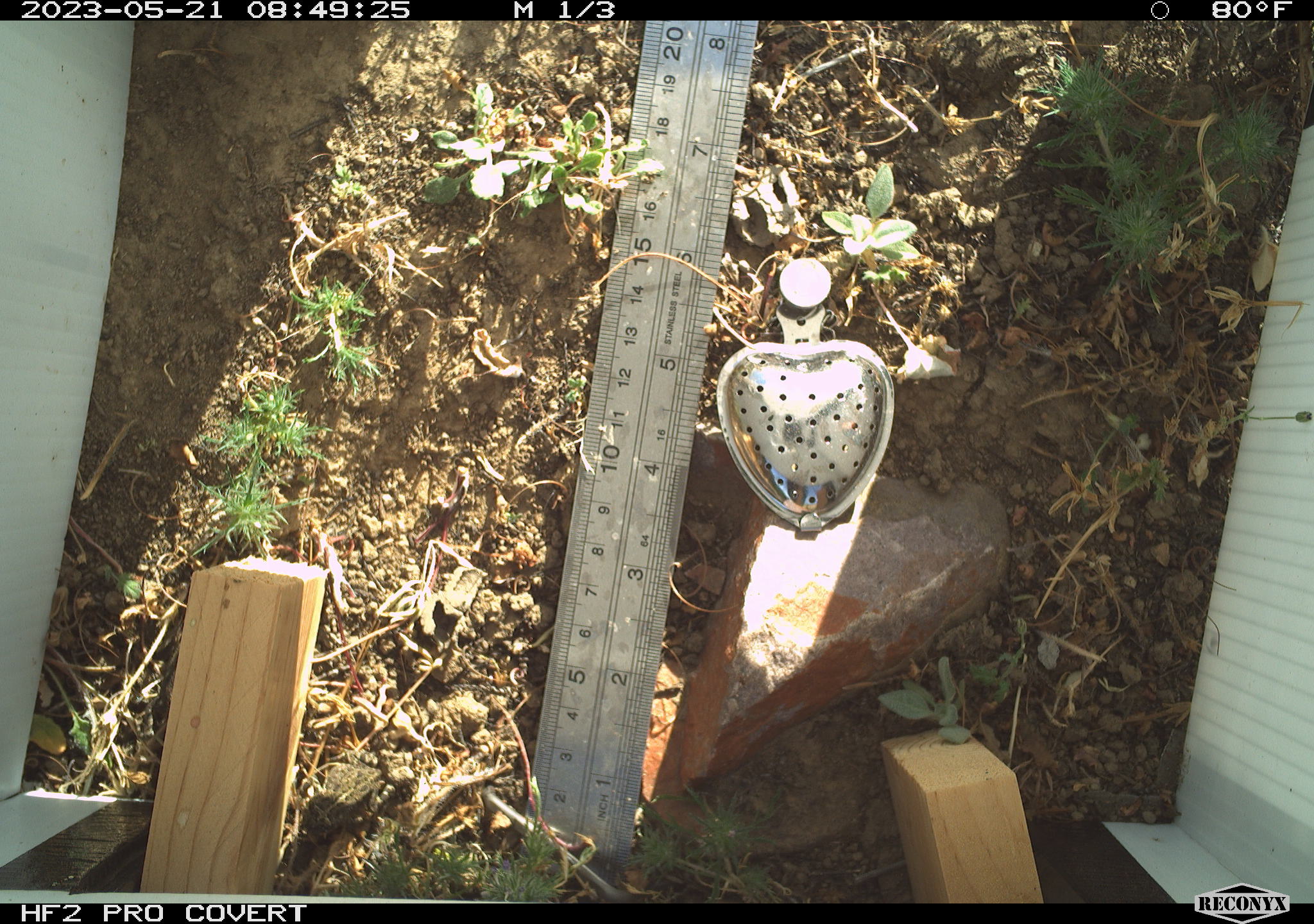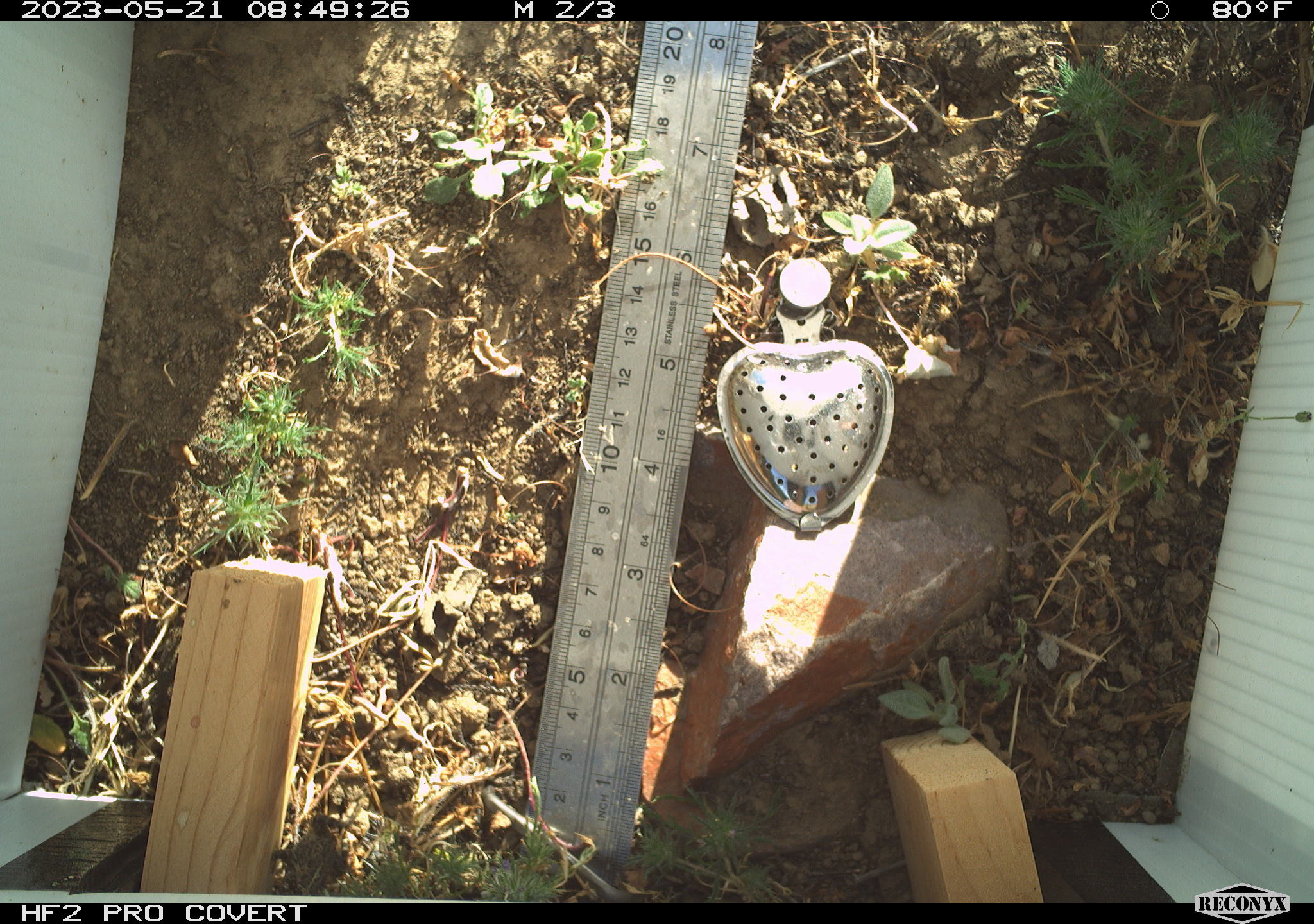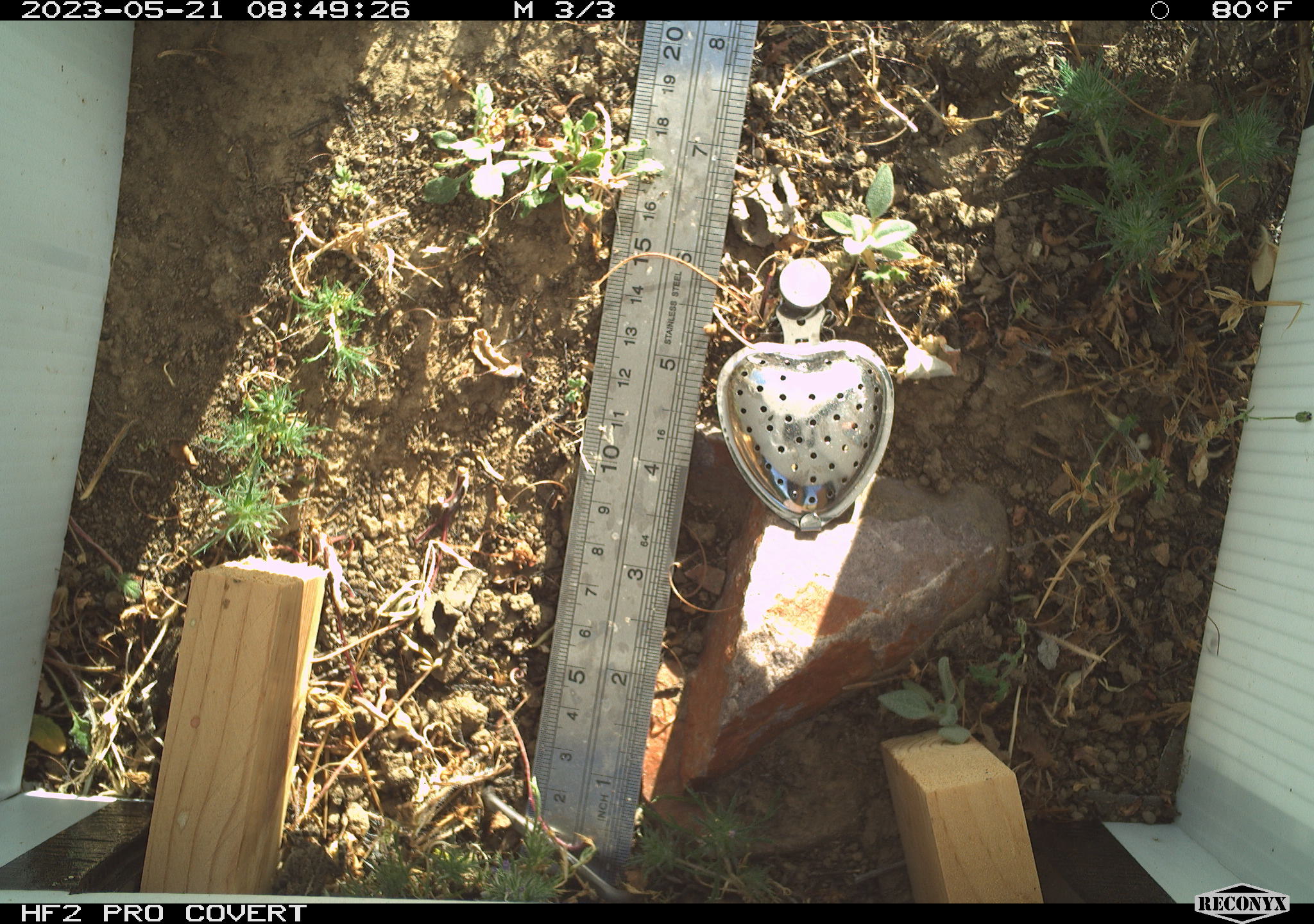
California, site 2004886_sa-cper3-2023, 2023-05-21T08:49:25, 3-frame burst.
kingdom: Animalia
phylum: Chordata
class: Amphibia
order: Anura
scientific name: Anura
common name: frogs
Frogs (Anura).